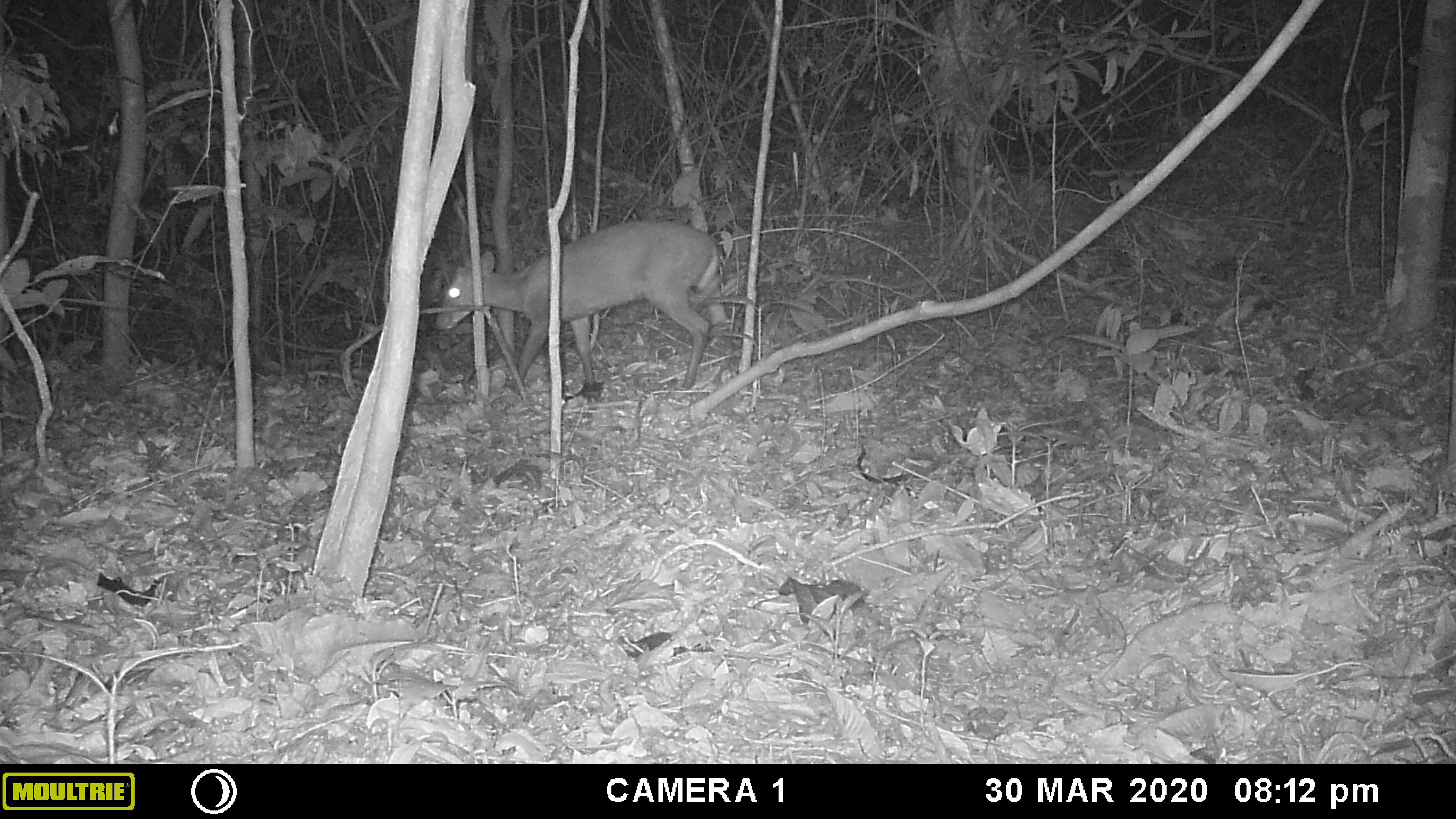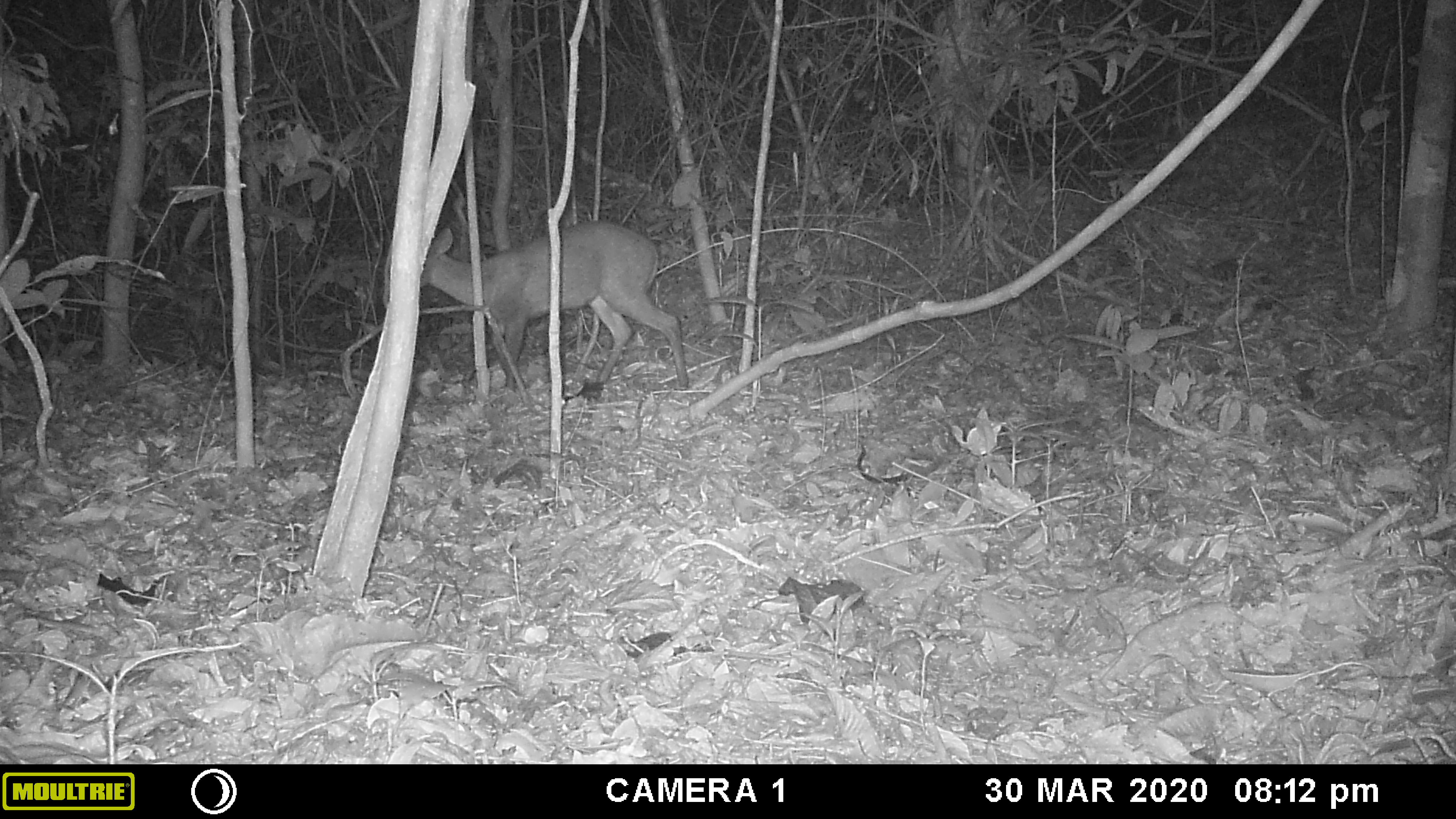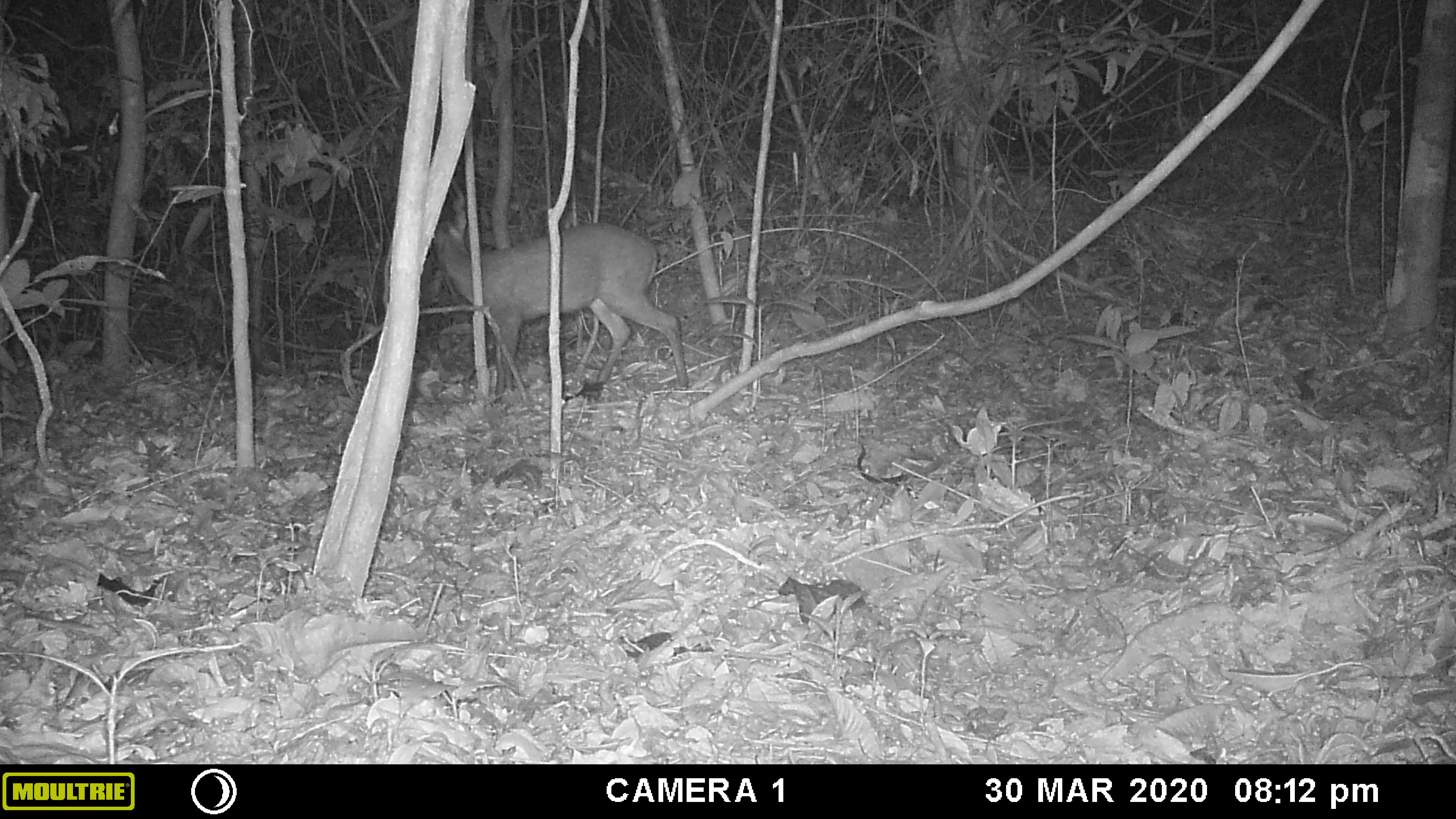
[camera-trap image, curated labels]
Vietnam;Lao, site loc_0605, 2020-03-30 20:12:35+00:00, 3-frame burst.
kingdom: Animalia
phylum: Chordata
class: Mammalia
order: Artiodactyla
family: Cervidae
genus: Muntiacus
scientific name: Muntiacus rooseveltorum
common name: roosevelt's muntjac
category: roosevelts muntjac group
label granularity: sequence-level